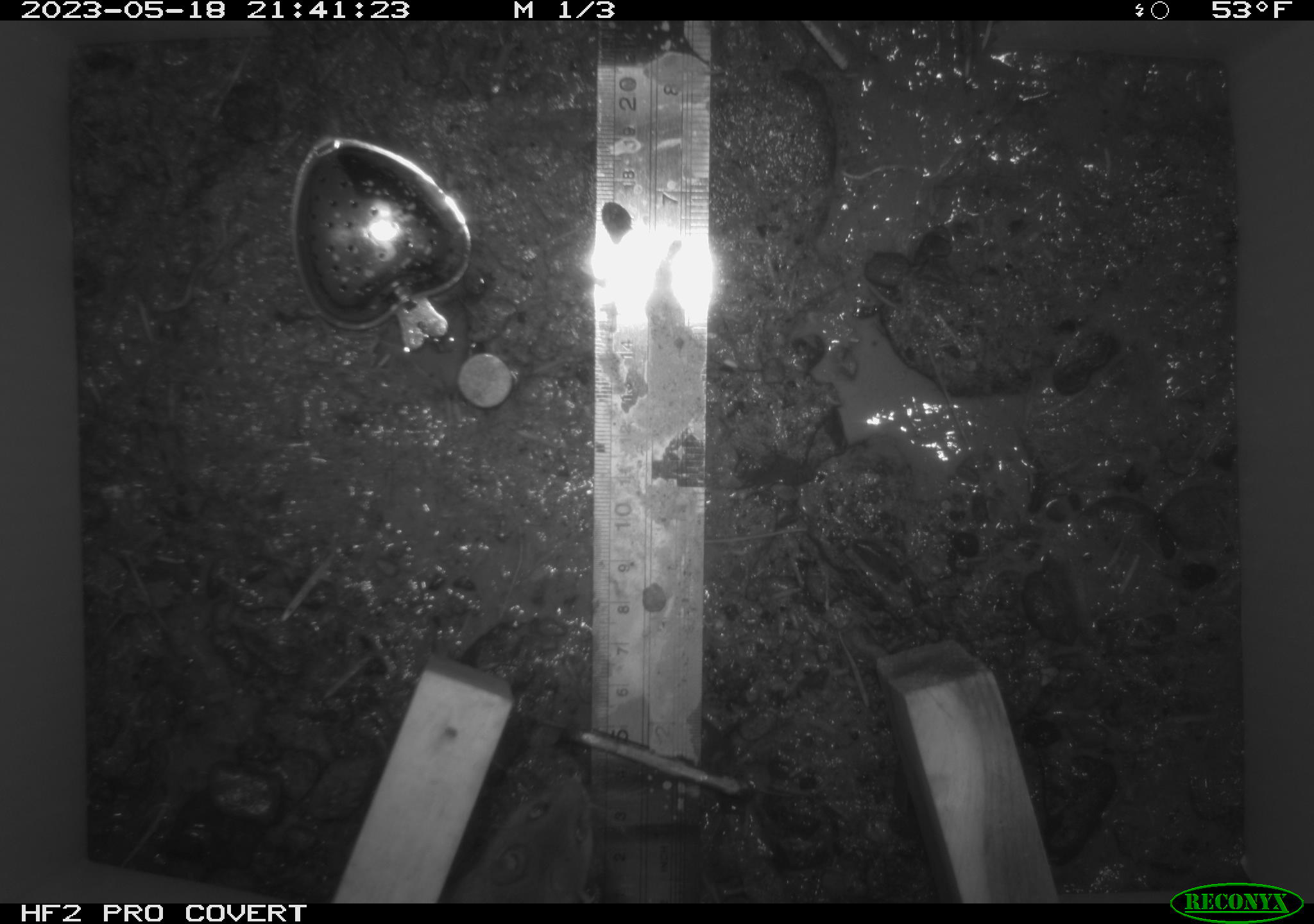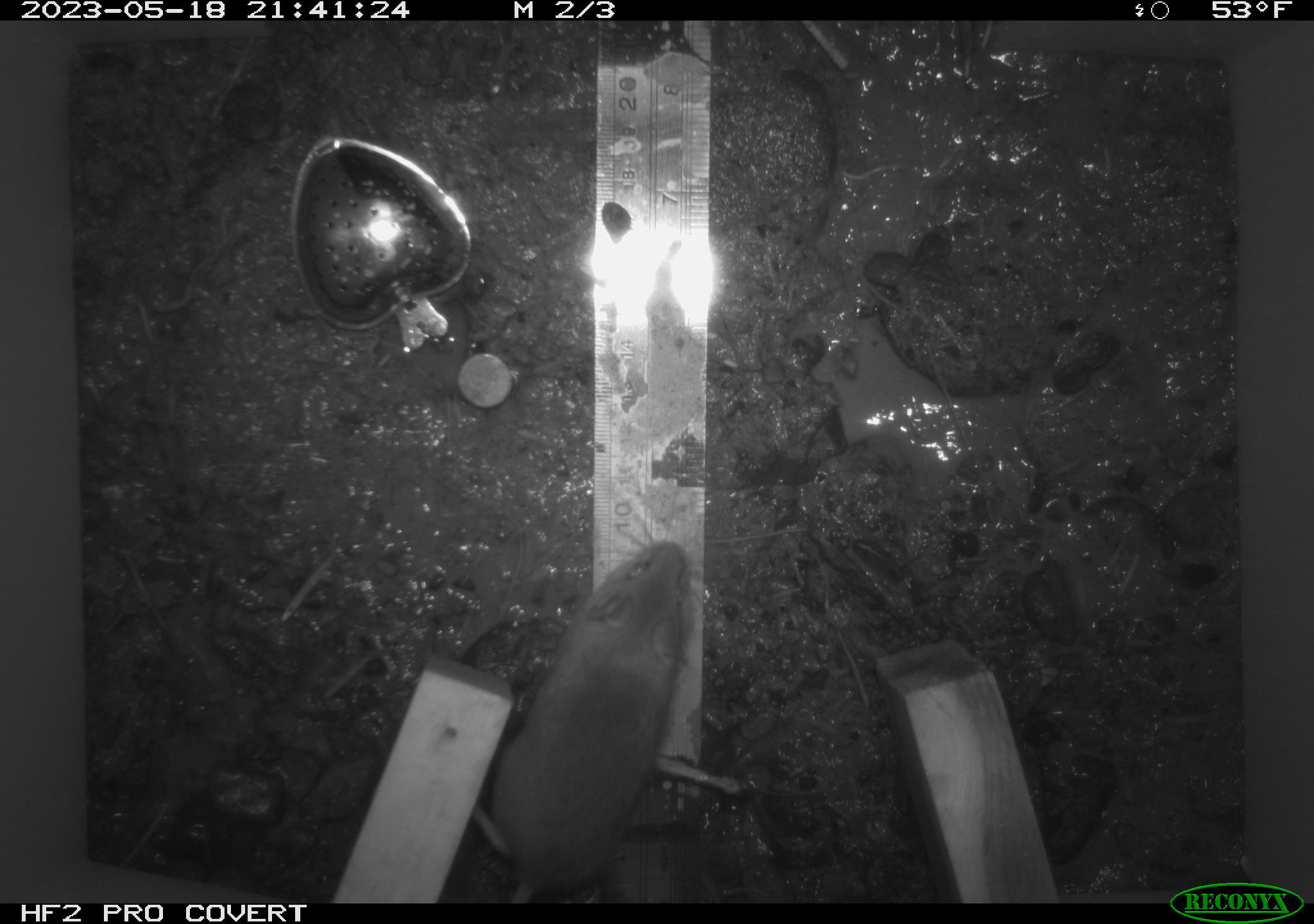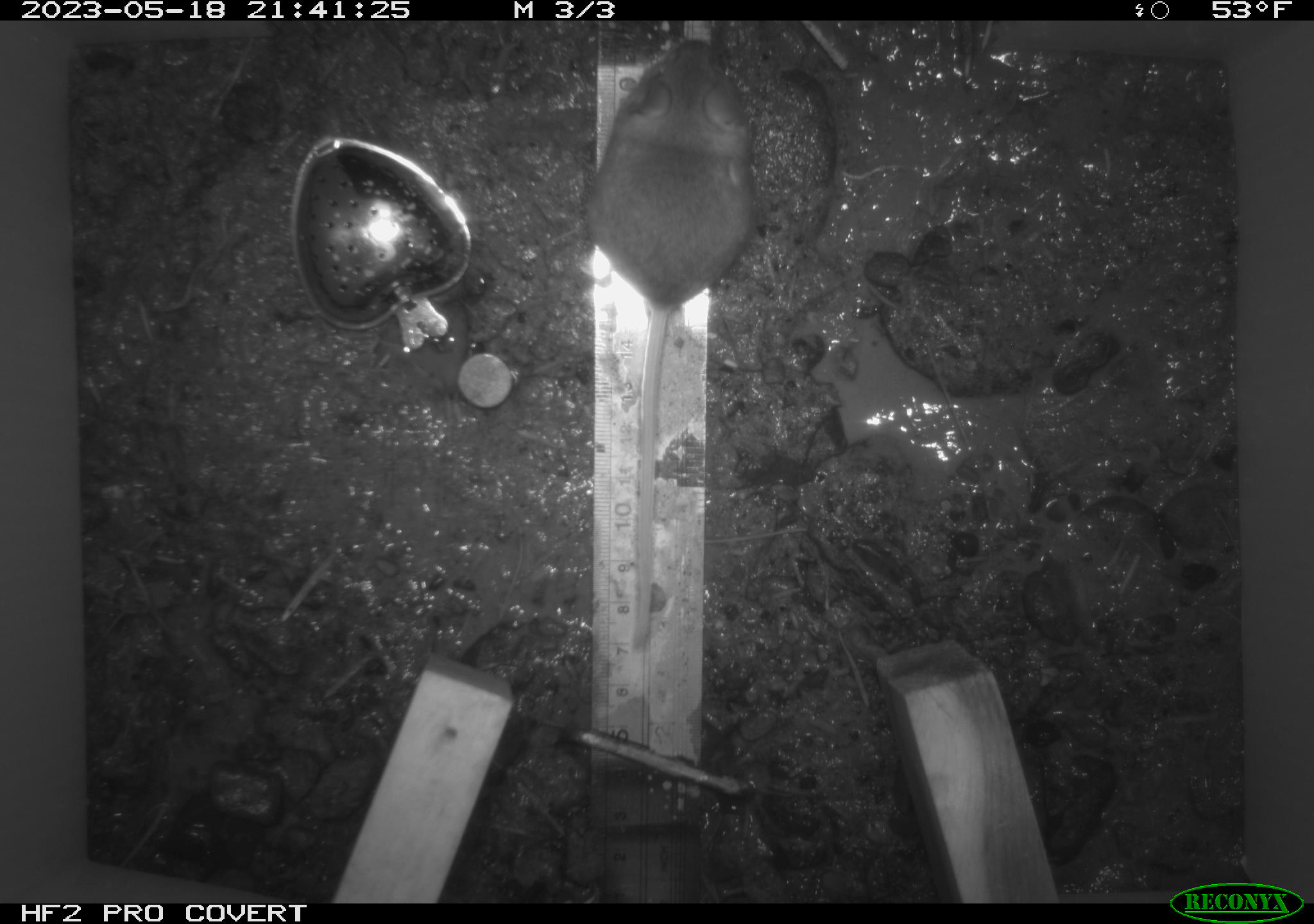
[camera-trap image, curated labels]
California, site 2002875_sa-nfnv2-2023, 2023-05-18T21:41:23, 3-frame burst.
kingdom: Animalia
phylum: Chordata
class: Mammalia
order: Rodentia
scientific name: Rodentia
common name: mouse species